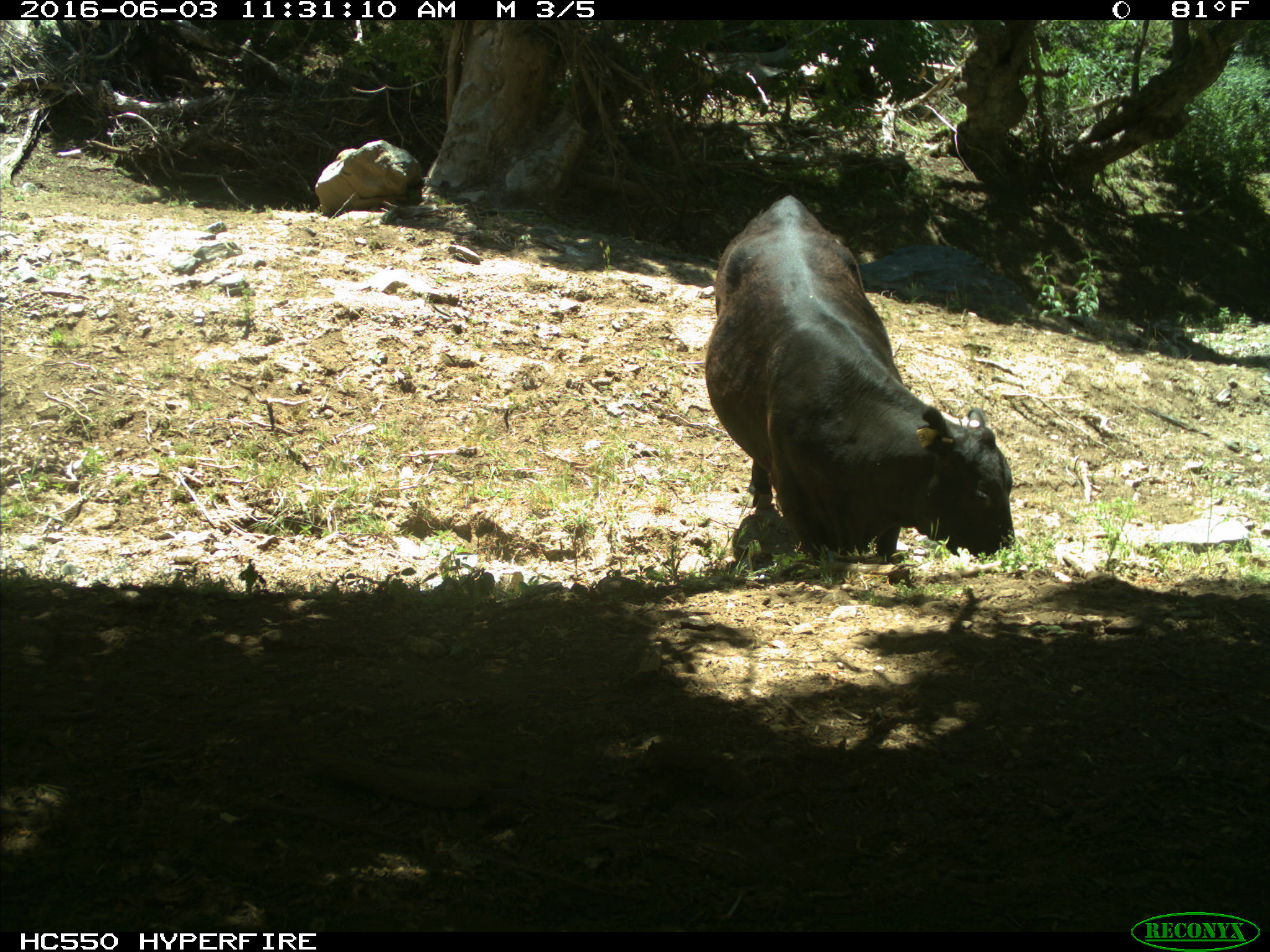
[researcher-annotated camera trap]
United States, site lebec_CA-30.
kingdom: Animalia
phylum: Chordata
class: Mammalia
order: Artiodactyla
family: Bovidae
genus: Bos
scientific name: Bos taurus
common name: domestic cow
Bos taurus (domestic cow).